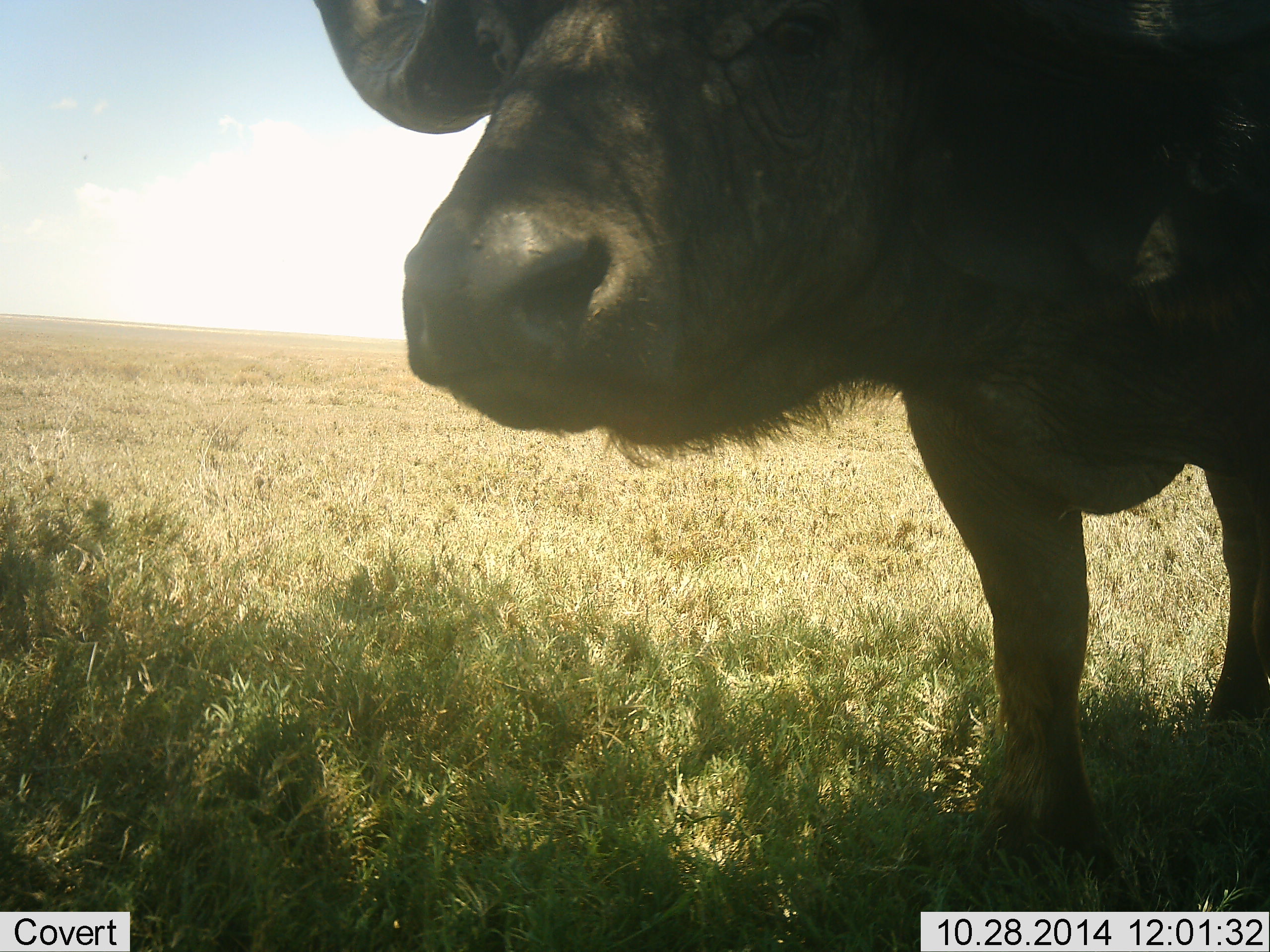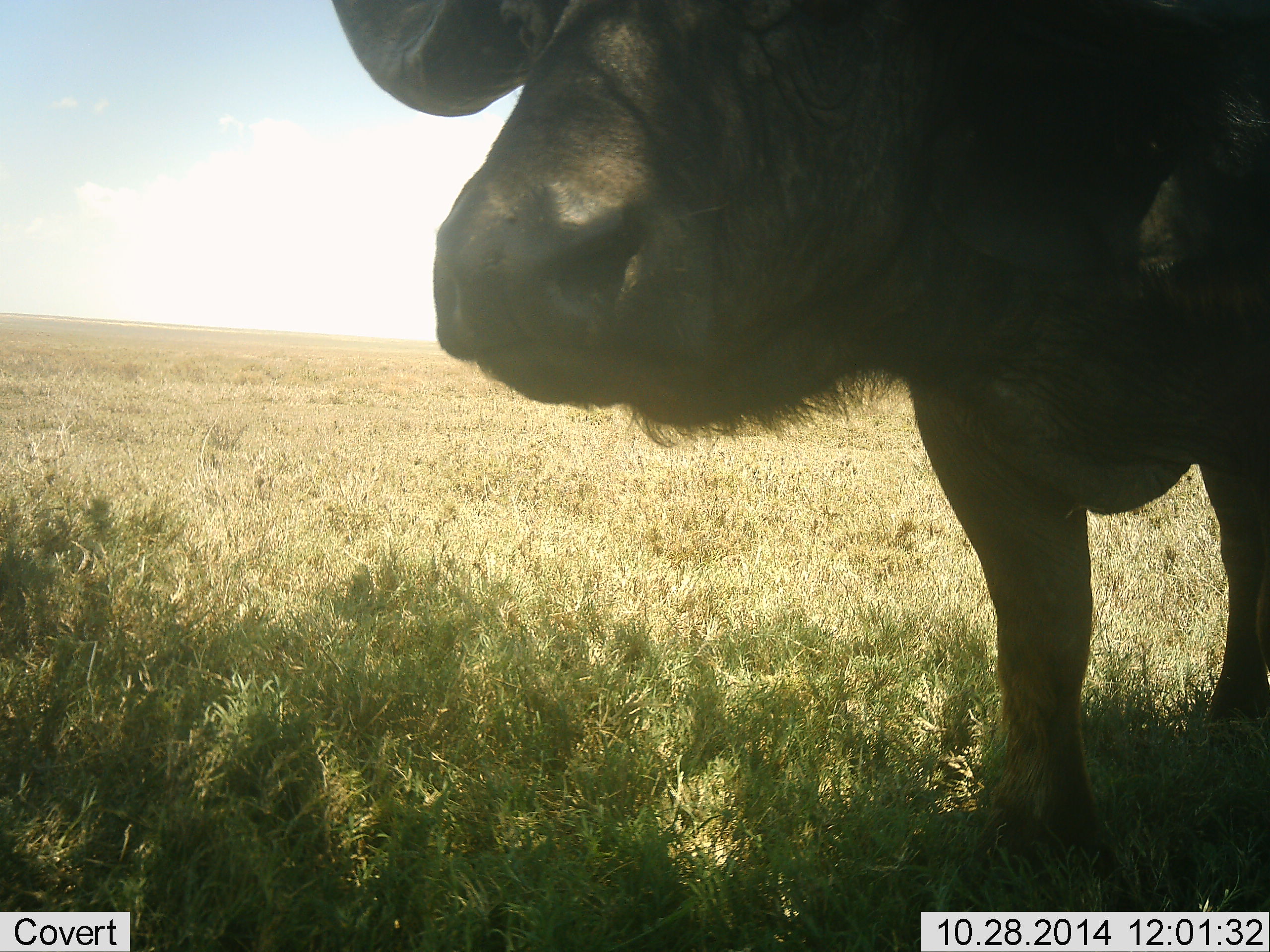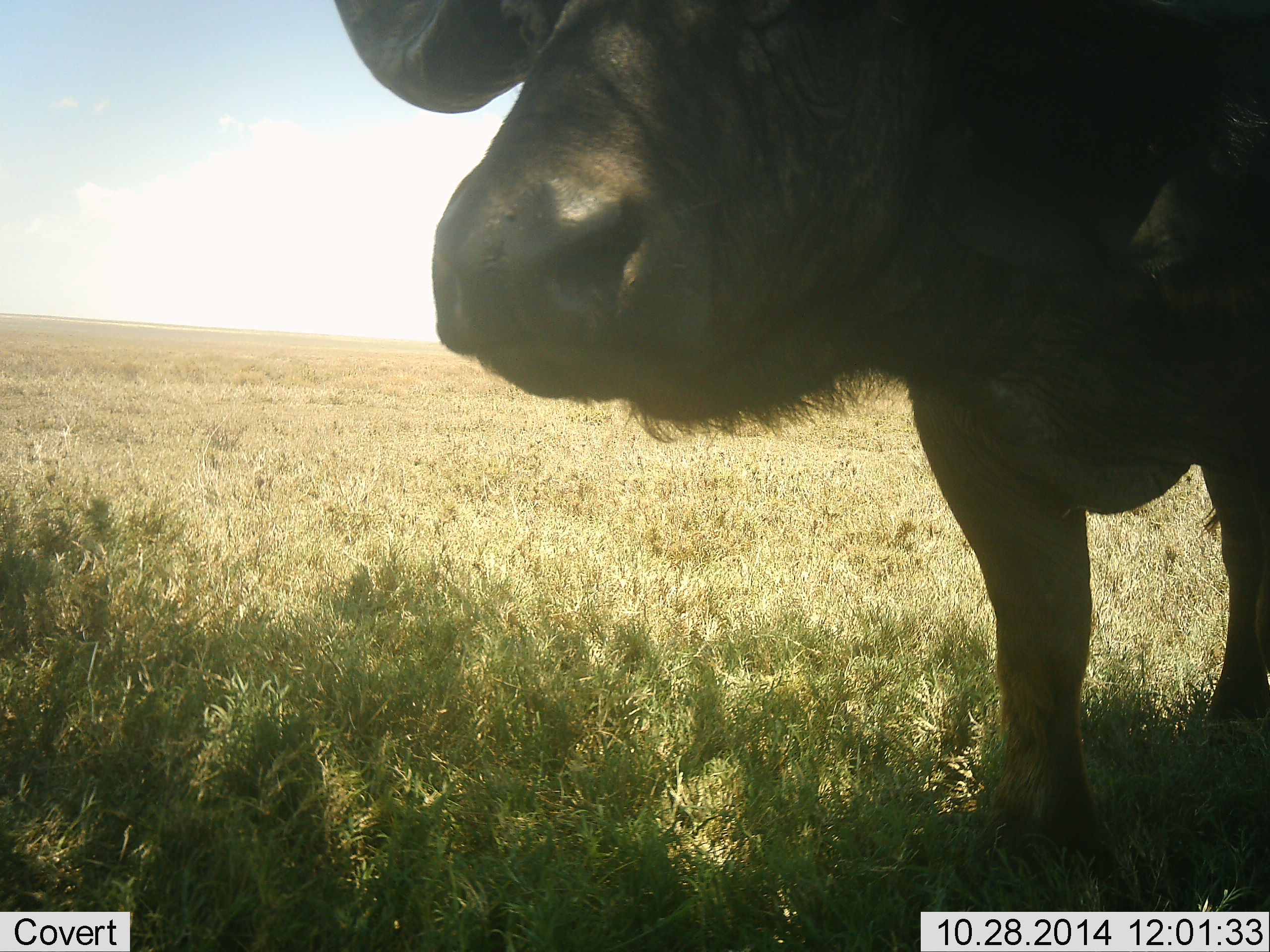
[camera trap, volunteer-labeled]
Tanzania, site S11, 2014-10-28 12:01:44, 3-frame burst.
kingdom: Animalia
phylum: Chordata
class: Mammalia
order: Artiodactyla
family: Bovidae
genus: Syncerus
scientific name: Syncerus caffer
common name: cape buffalo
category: buffalo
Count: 1.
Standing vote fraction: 80%.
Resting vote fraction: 0%.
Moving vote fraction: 10%.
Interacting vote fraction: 10%.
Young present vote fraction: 0%.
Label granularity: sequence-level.